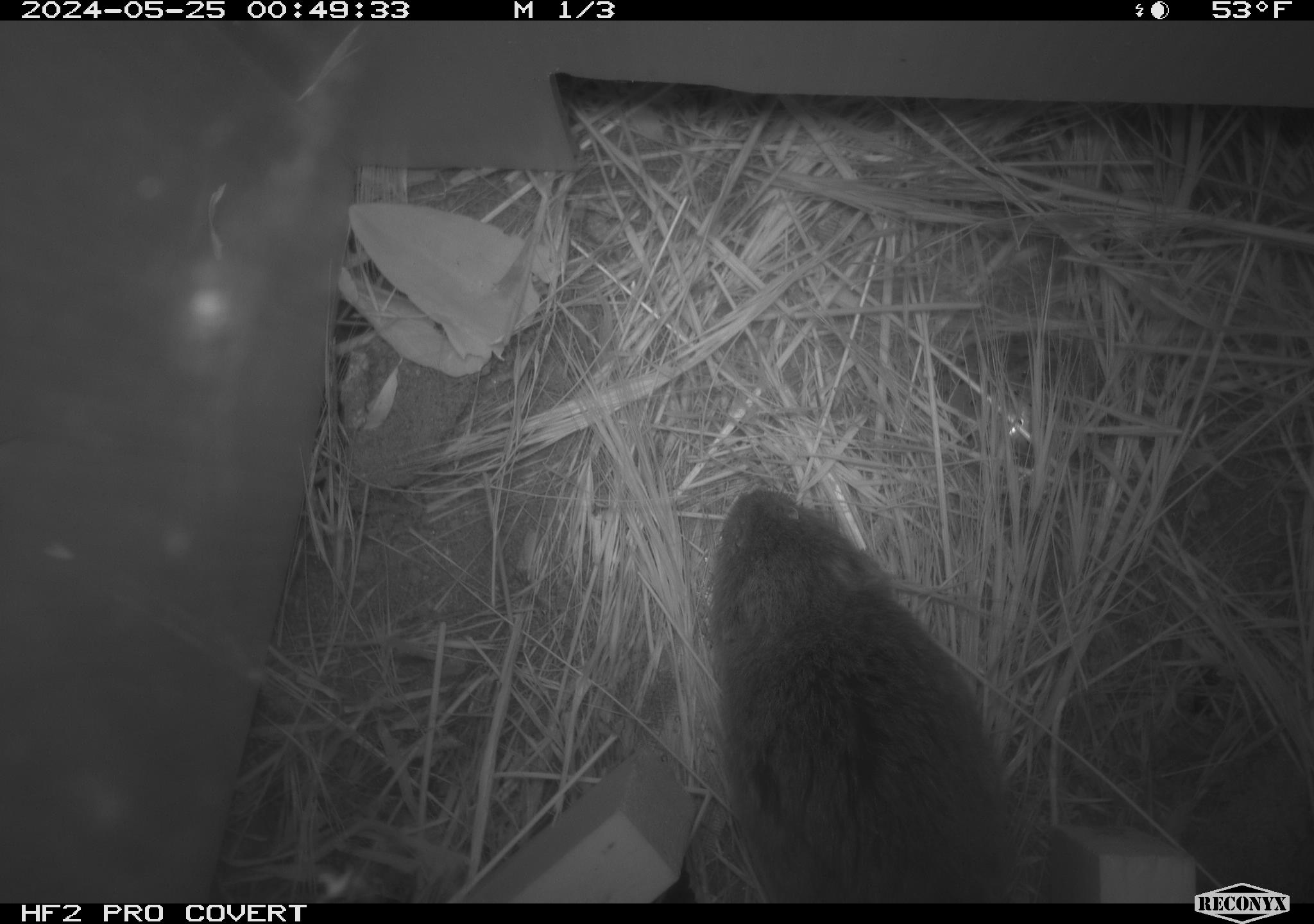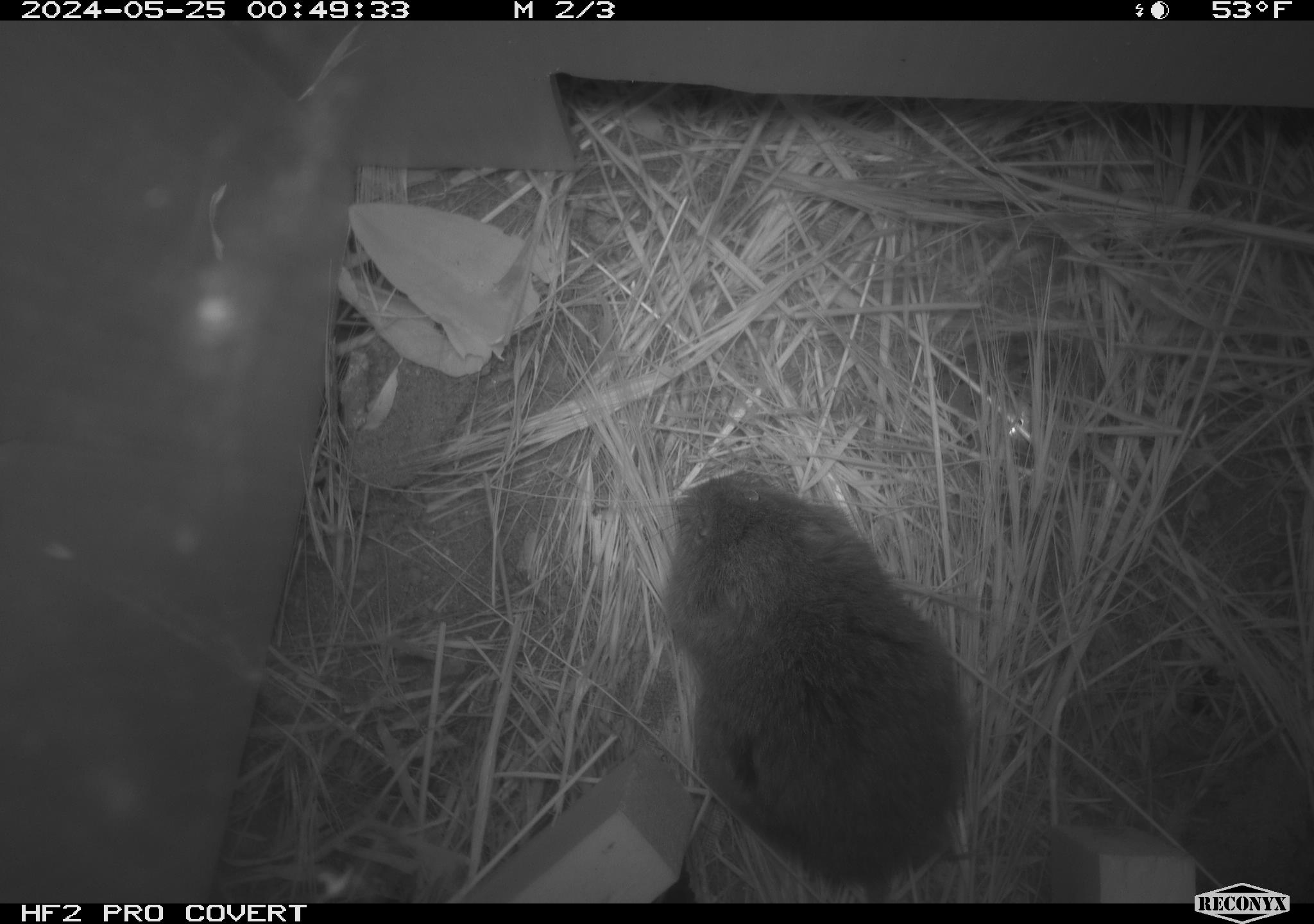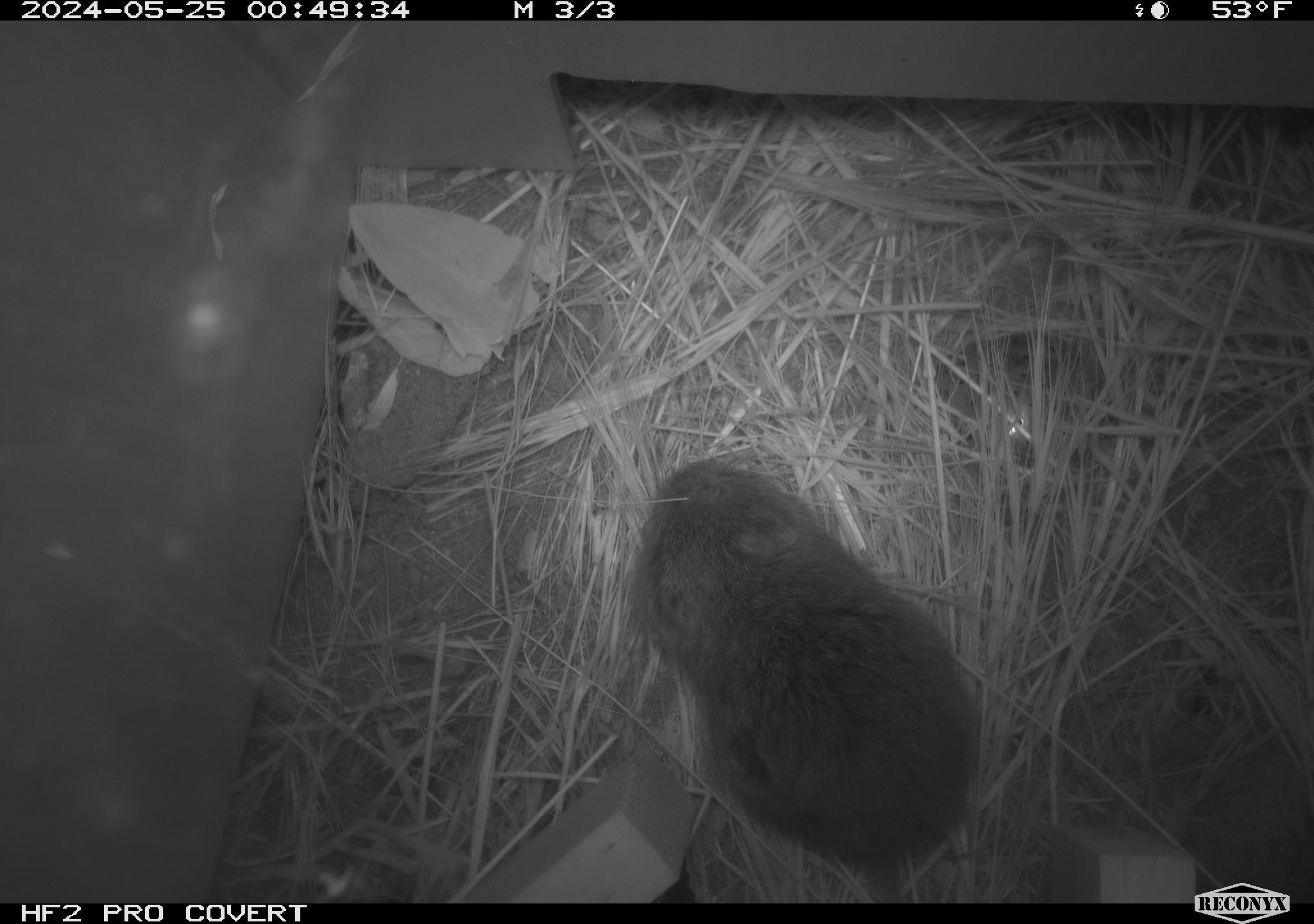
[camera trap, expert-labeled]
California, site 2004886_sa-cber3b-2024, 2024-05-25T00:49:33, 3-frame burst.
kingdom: Animalia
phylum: Chordata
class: Mammalia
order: Rodentia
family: Cricetidae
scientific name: Arvicolinae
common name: voles, lemmings, and muskrats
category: arvicolinae subfamily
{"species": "arvicolinae subfamily (voles, lemmings, and muskrats) (Arvicolinae)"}